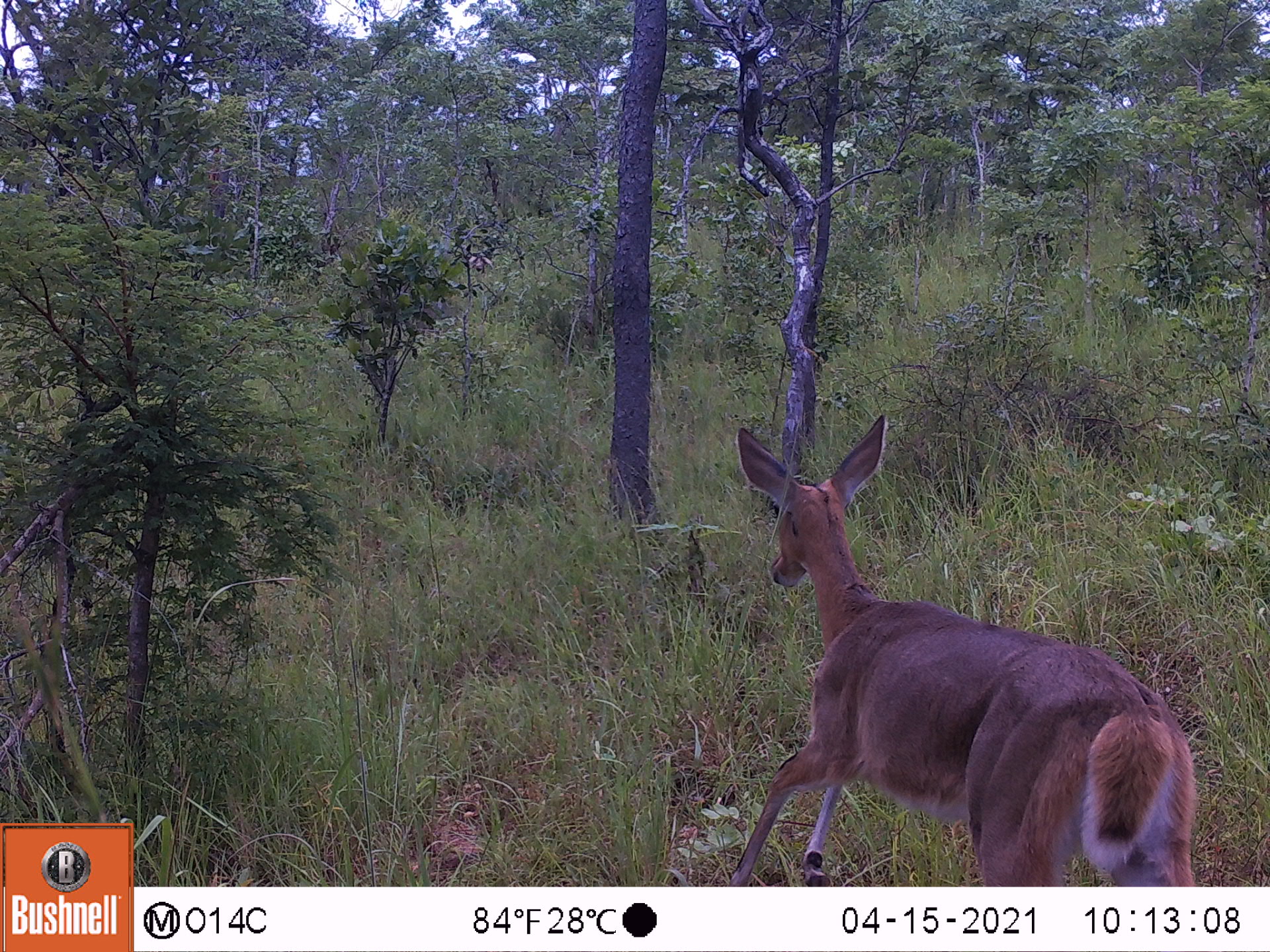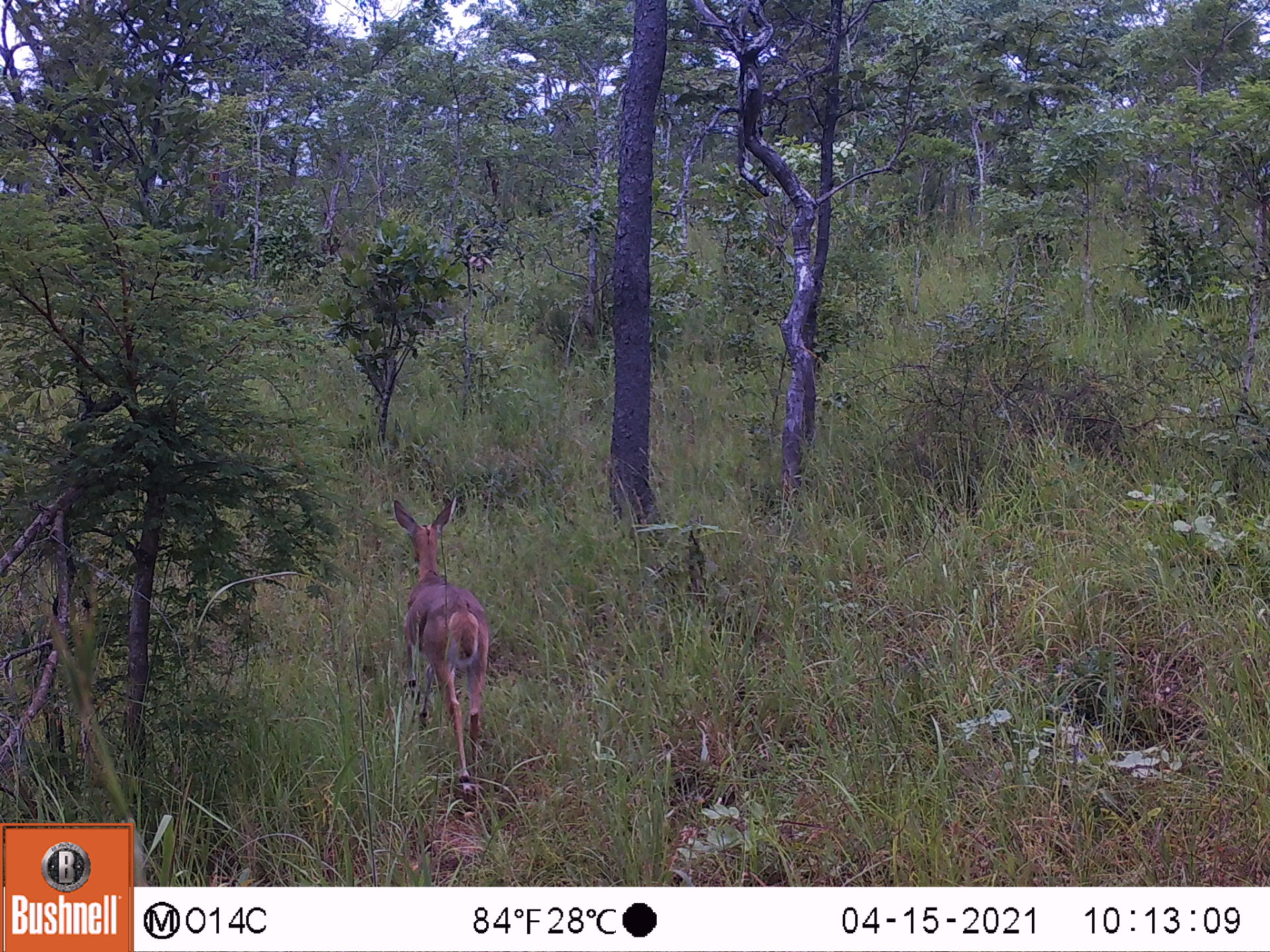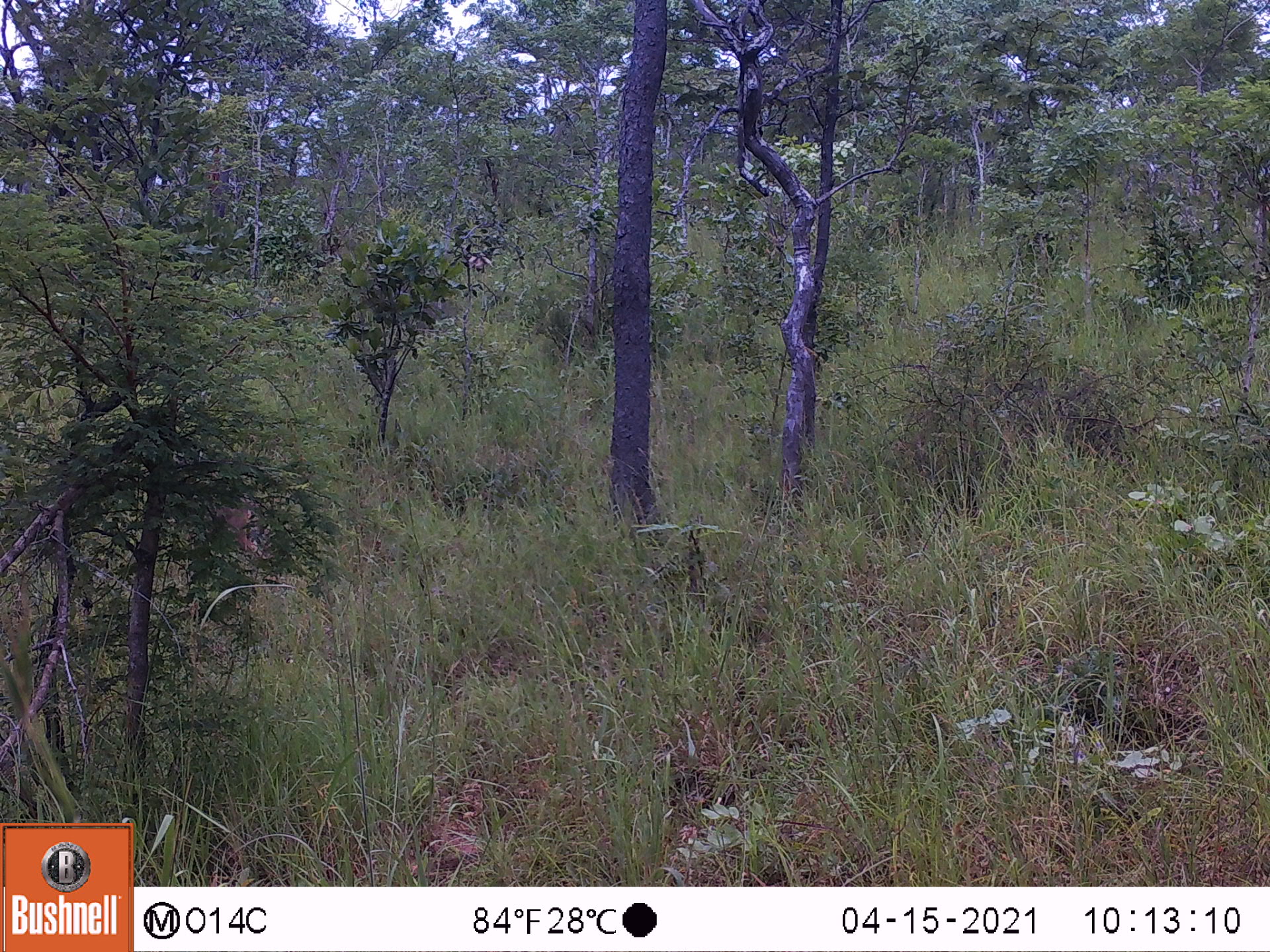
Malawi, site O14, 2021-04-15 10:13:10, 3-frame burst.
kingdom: Animalia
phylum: Chordata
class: Mammalia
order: Artiodactyla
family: Bovidae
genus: Redunca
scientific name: Redunca arundinum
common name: southern reedbuck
Southern reedbuck (Redunca arundinum), count 1.